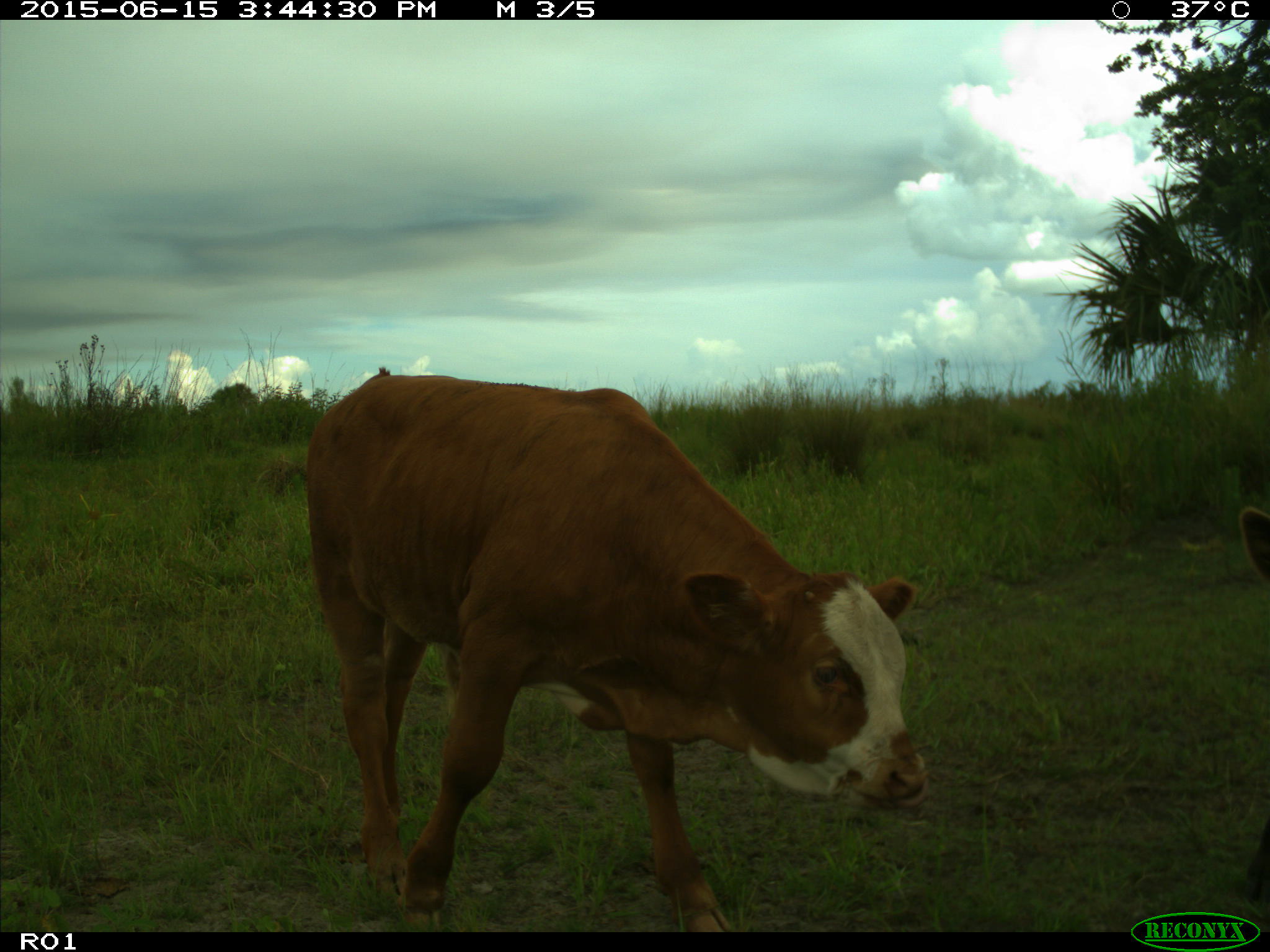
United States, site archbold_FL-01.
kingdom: Animalia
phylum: Chordata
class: Mammalia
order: Artiodactyla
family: Bovidae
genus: Bos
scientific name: Bos taurus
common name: domestic cow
Bos taurus (domestic cow).